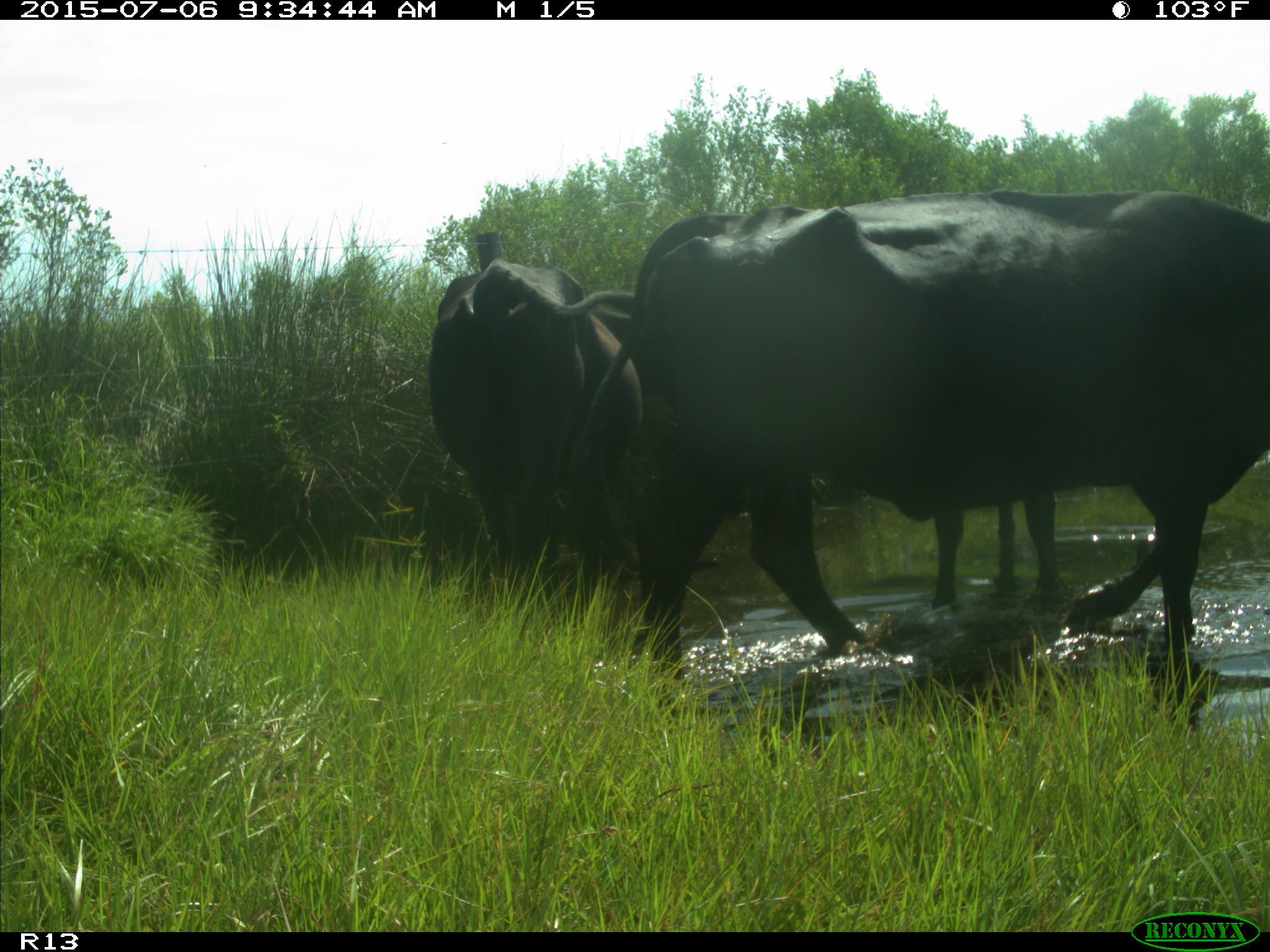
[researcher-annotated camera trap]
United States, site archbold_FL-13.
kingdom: Animalia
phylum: Chordata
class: Mammalia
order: Artiodactyla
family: Bovidae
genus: Bos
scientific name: Bos taurus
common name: domestic cow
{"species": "Bos taurus (domestic cow)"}